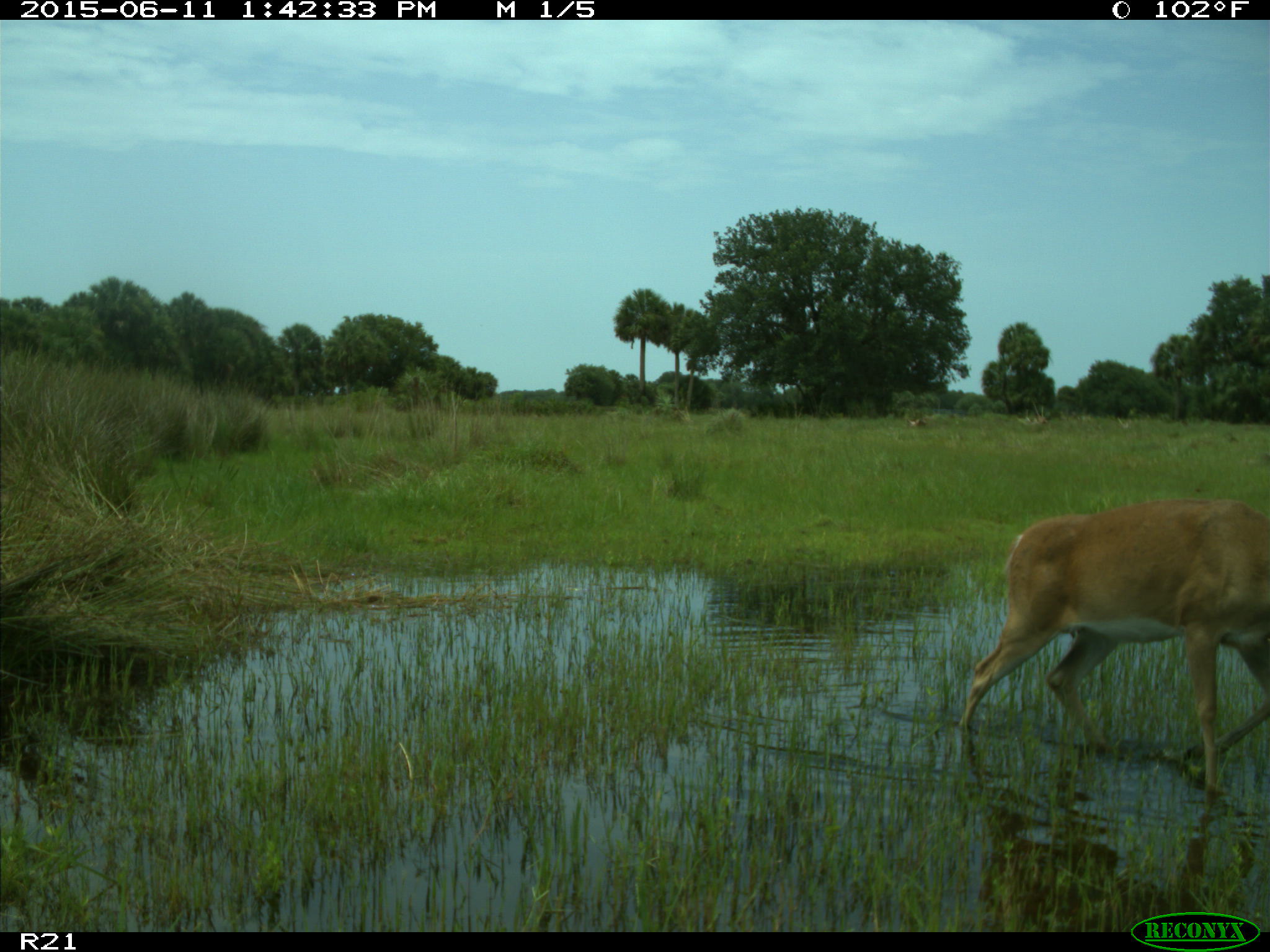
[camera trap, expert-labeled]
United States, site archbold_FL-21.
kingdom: Animalia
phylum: Chordata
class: Mammalia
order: Artiodactyla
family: Cervidae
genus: Odocoileus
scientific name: Odocoileus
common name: deer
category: unidentified deer